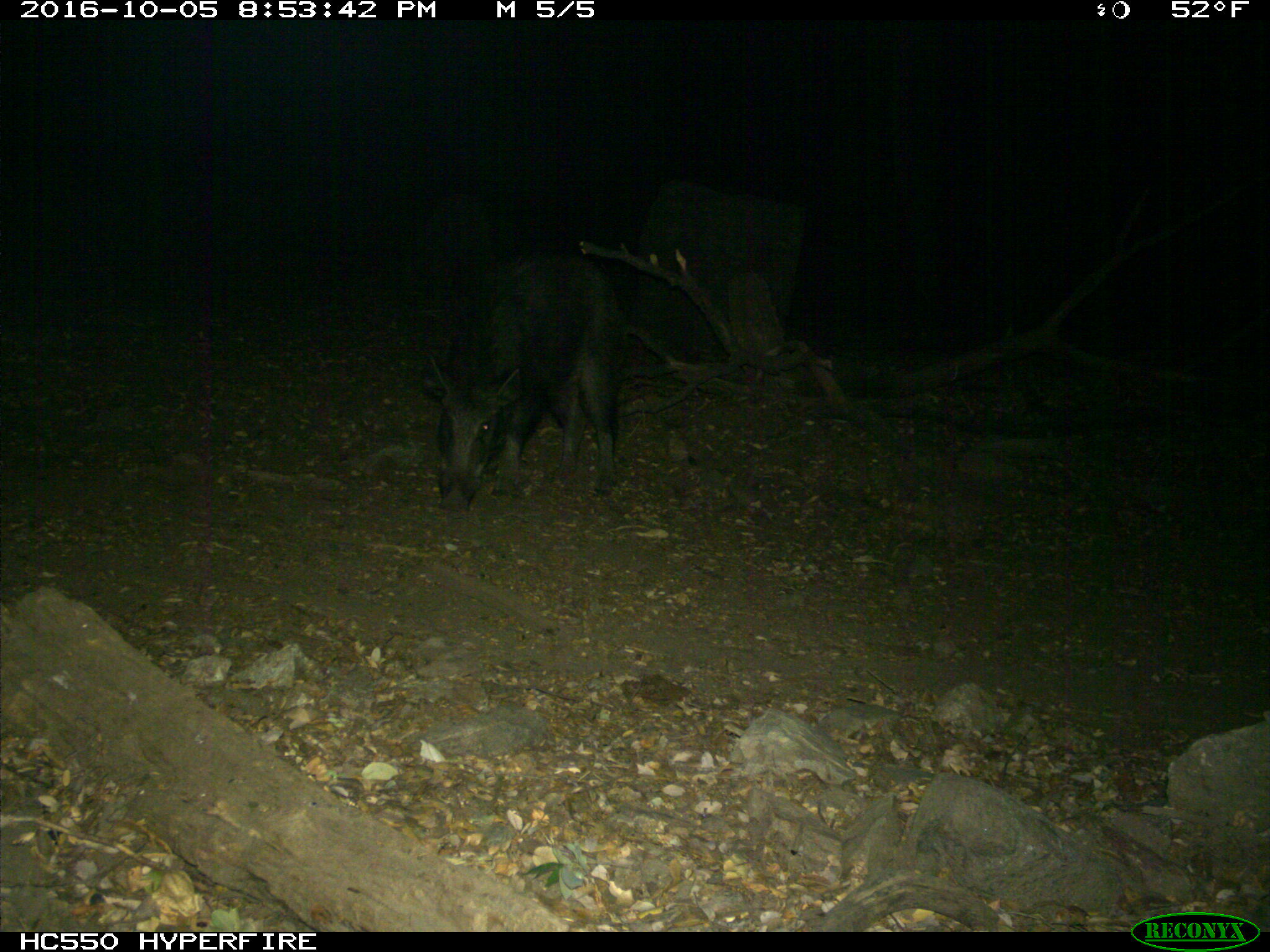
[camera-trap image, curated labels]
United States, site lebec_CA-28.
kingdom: Animalia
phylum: Chordata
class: Mammalia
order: Artiodactyla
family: Suidae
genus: Sus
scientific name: Sus scrofa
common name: wild boar